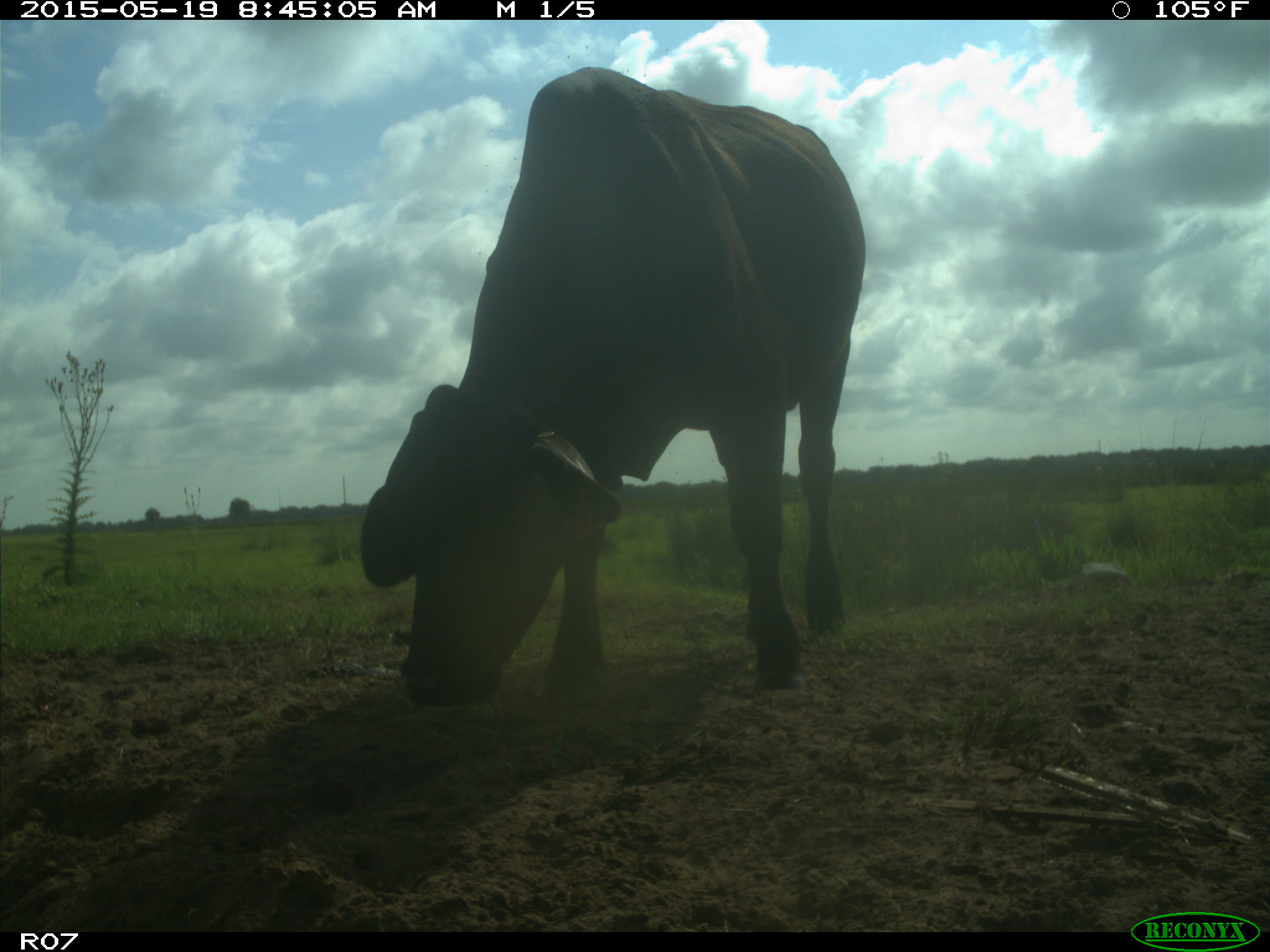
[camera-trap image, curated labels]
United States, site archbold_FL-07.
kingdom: Animalia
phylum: Chordata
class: Mammalia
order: Artiodactyla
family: Bovidae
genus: Bos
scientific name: Bos taurus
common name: domestic cow